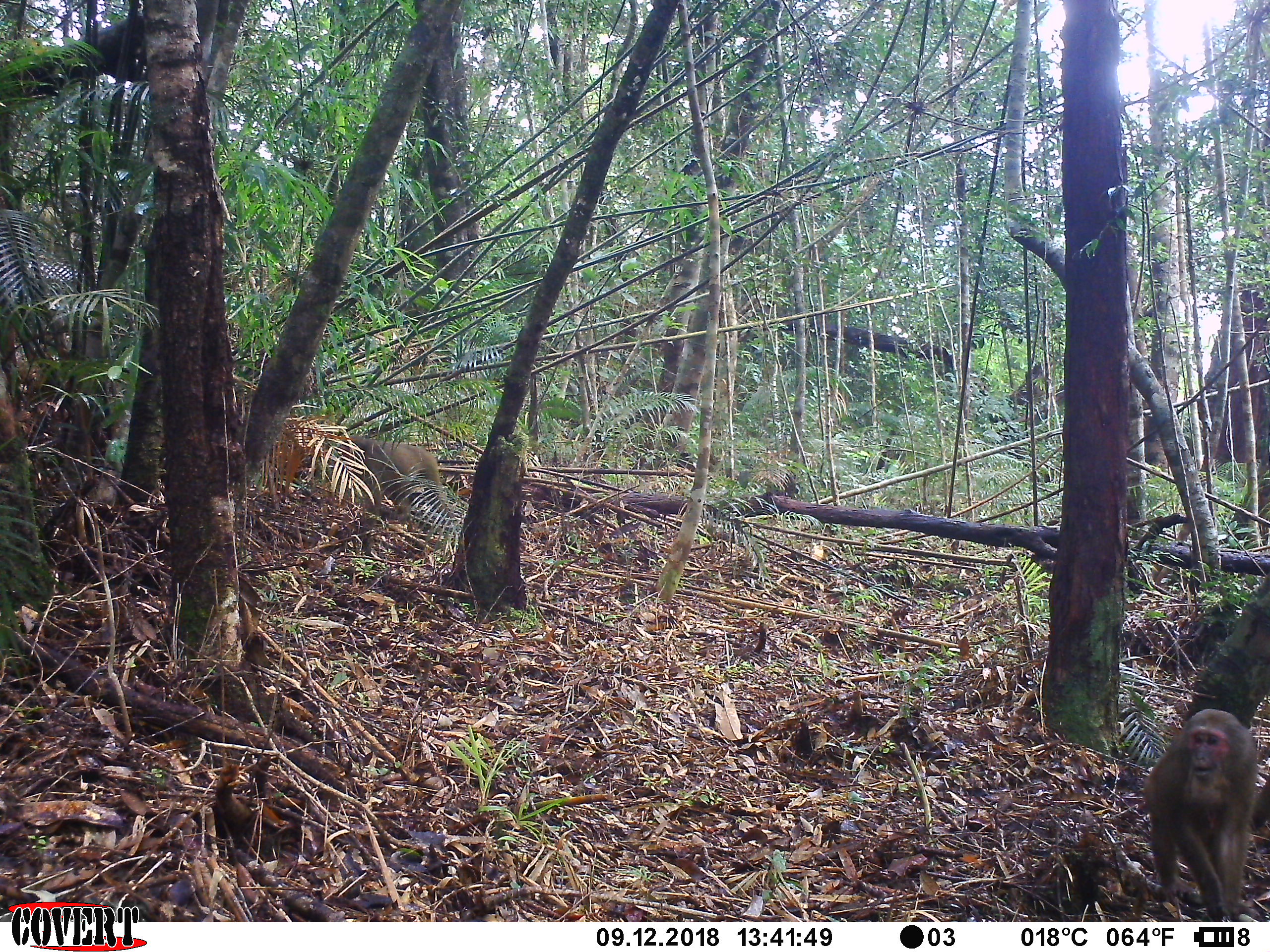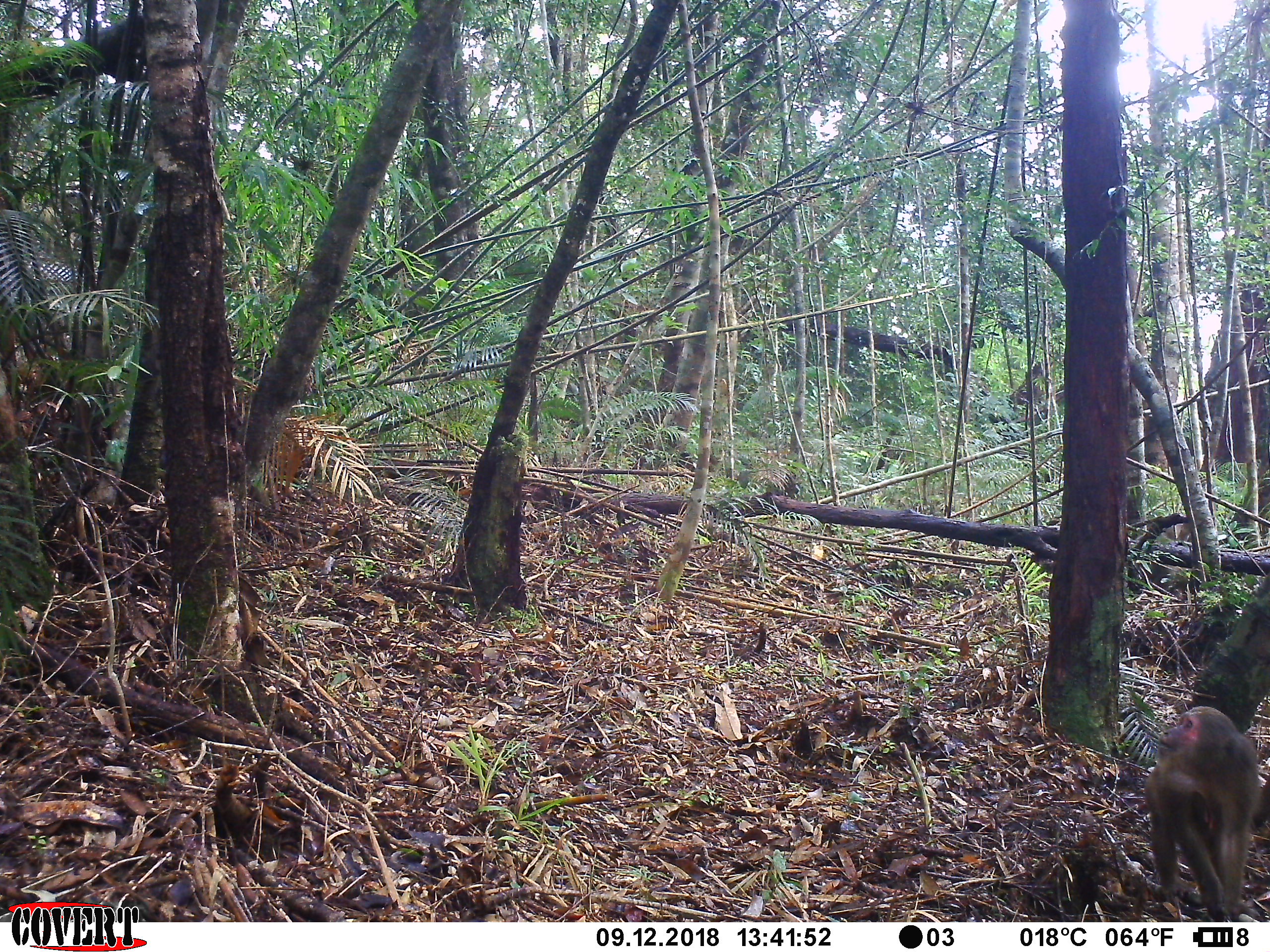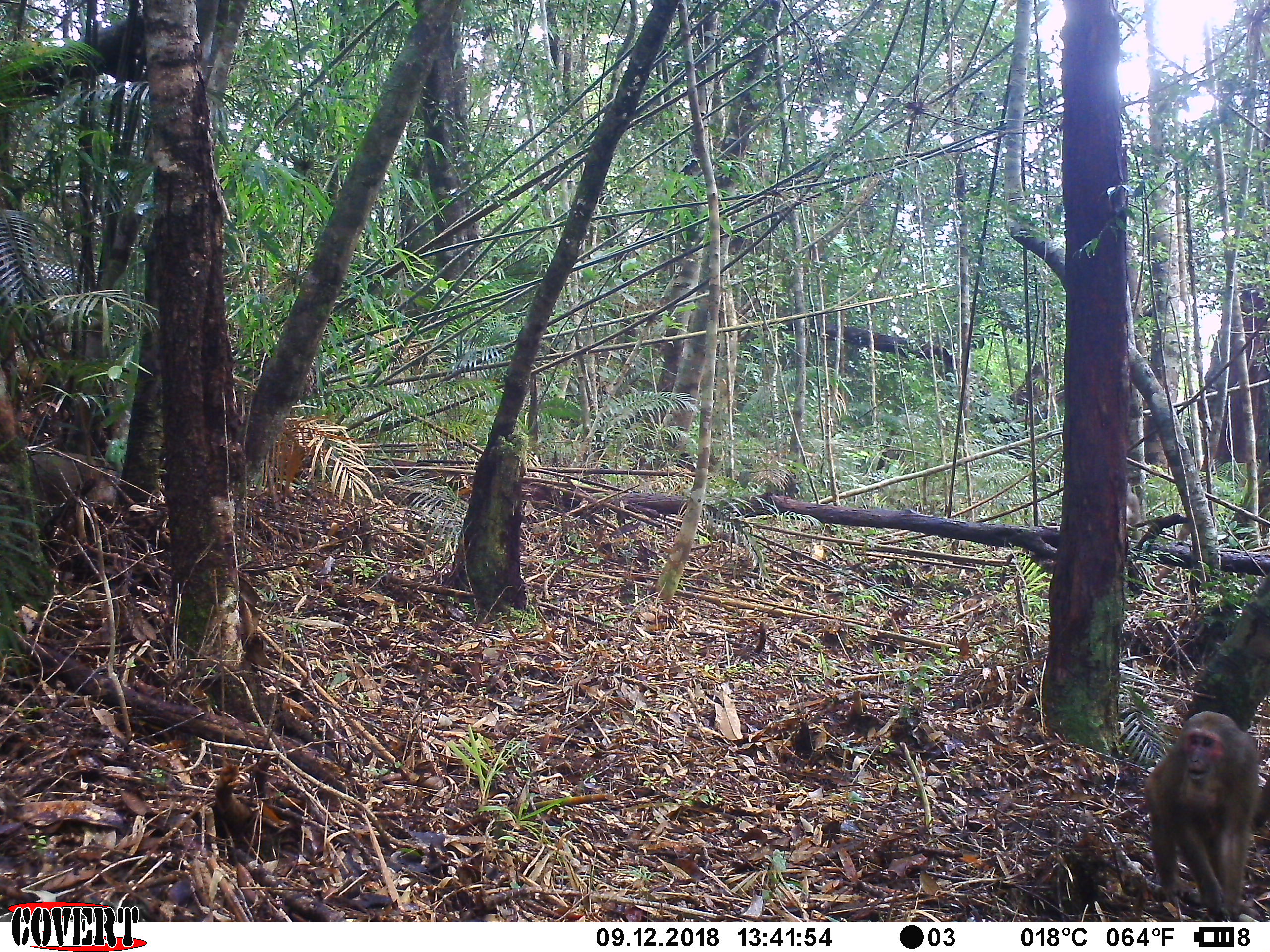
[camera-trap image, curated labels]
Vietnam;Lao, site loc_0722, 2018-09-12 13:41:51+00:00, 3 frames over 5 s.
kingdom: Animalia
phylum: Chordata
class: Mammalia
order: Primates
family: Cercopithecidae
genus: Macaca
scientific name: Macaca arctoides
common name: stump-tailed macaque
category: stump tailed macaque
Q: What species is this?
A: Stump tailed macaque (stump-tailed macaque) (Macaca arctoides).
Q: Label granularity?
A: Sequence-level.